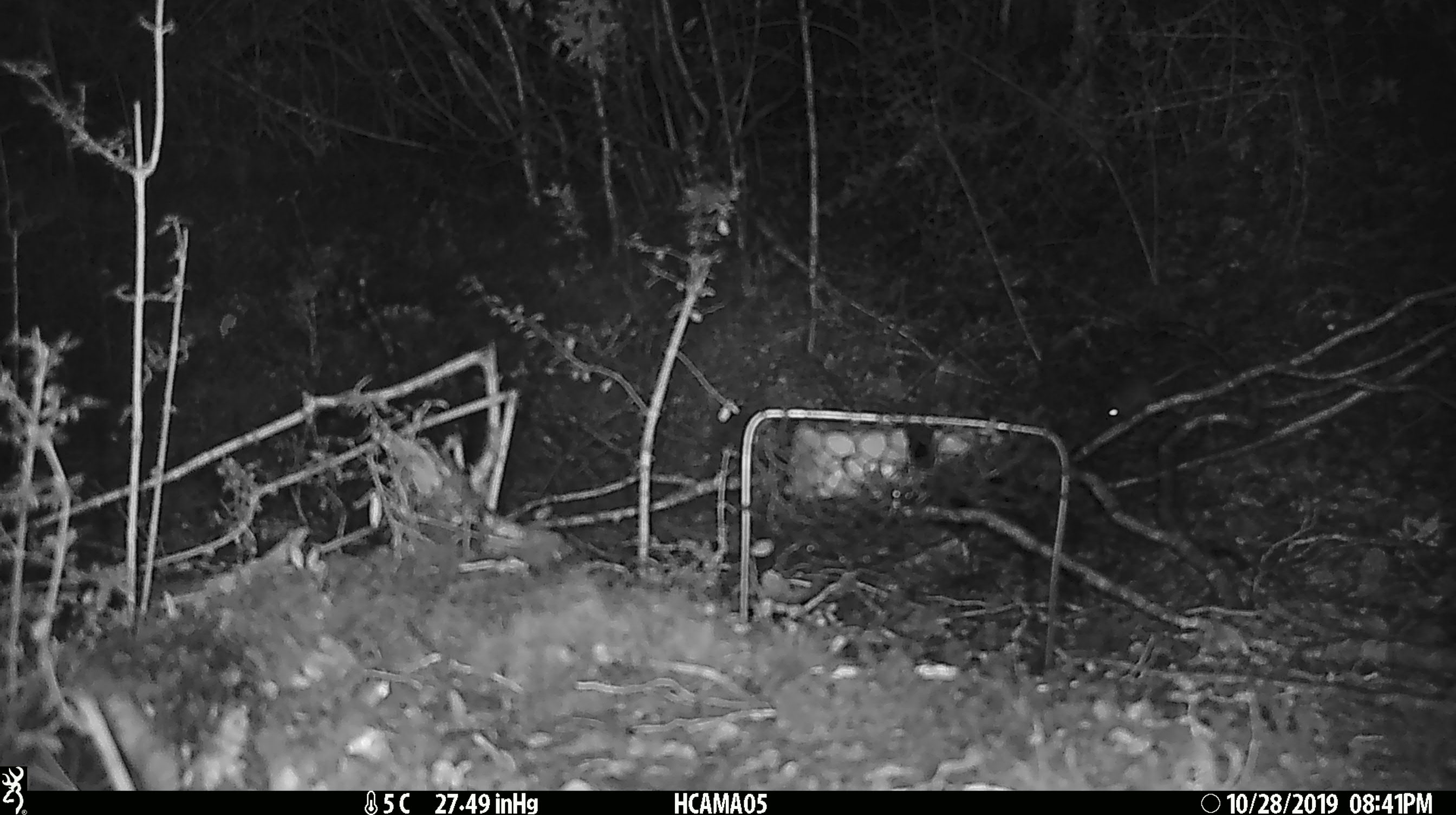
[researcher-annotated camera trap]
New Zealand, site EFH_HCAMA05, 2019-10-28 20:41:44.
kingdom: Animalia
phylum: Chordata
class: Mammalia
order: Rodentia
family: Muridae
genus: Mus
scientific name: Mus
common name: mouse